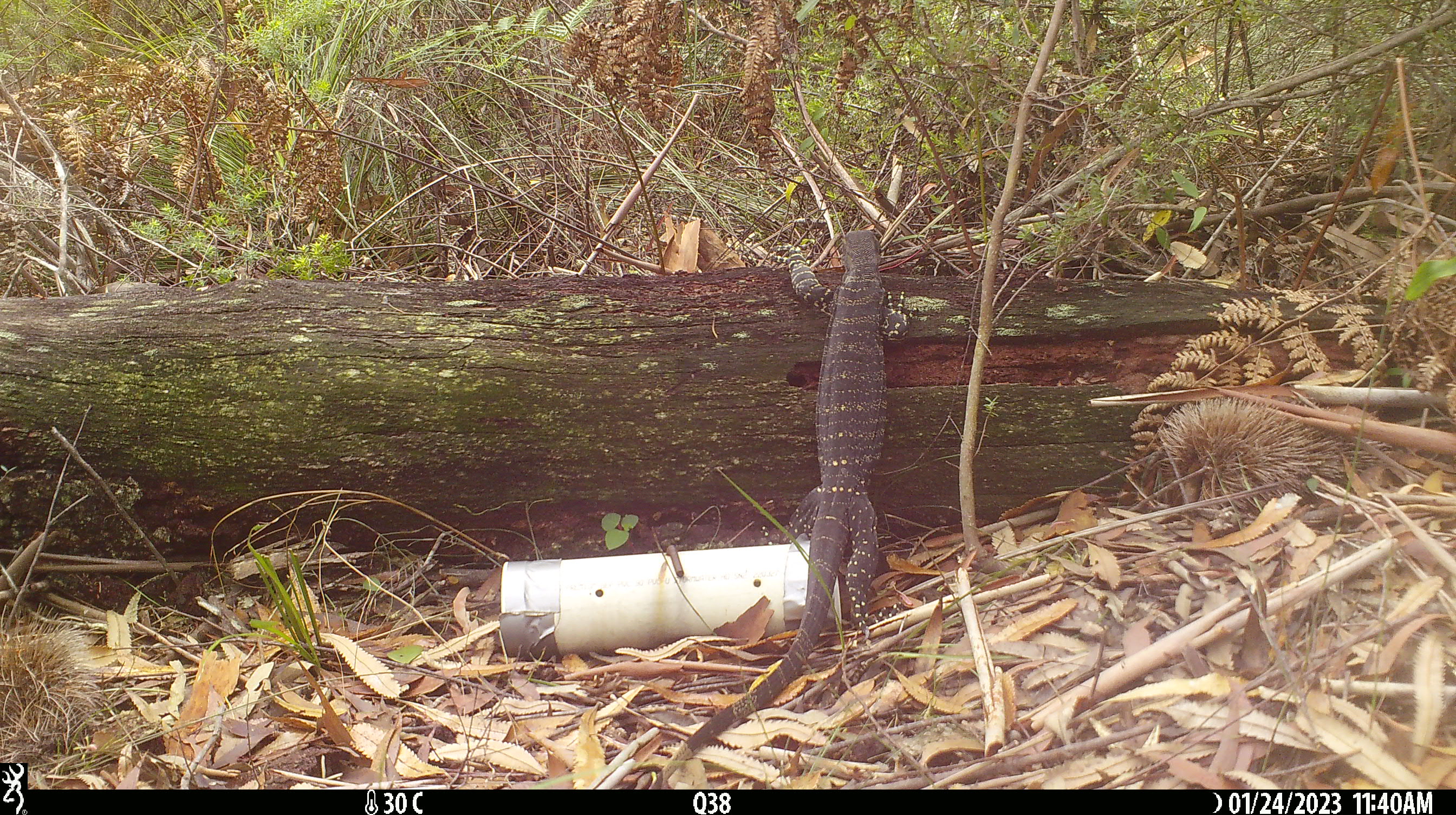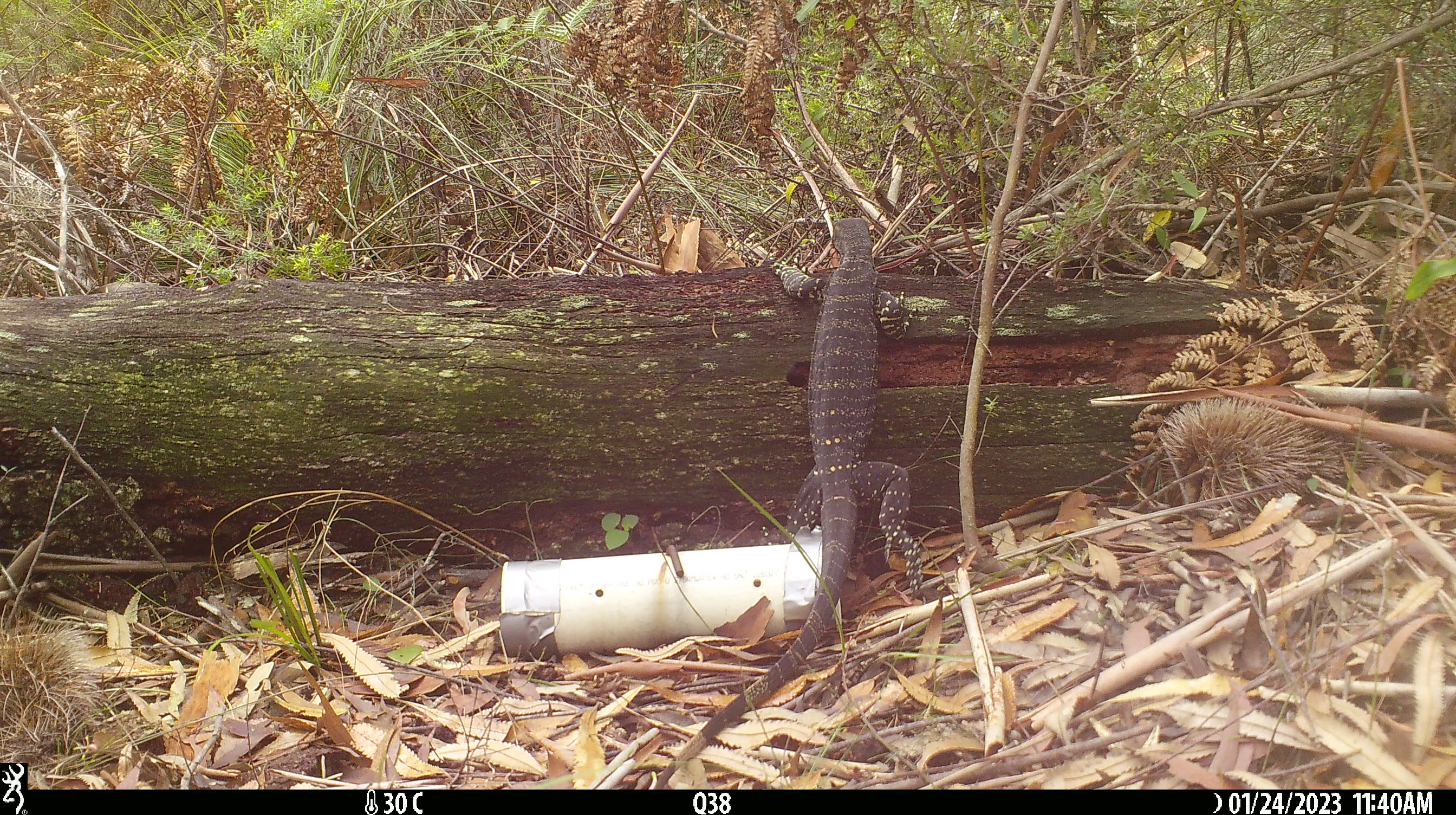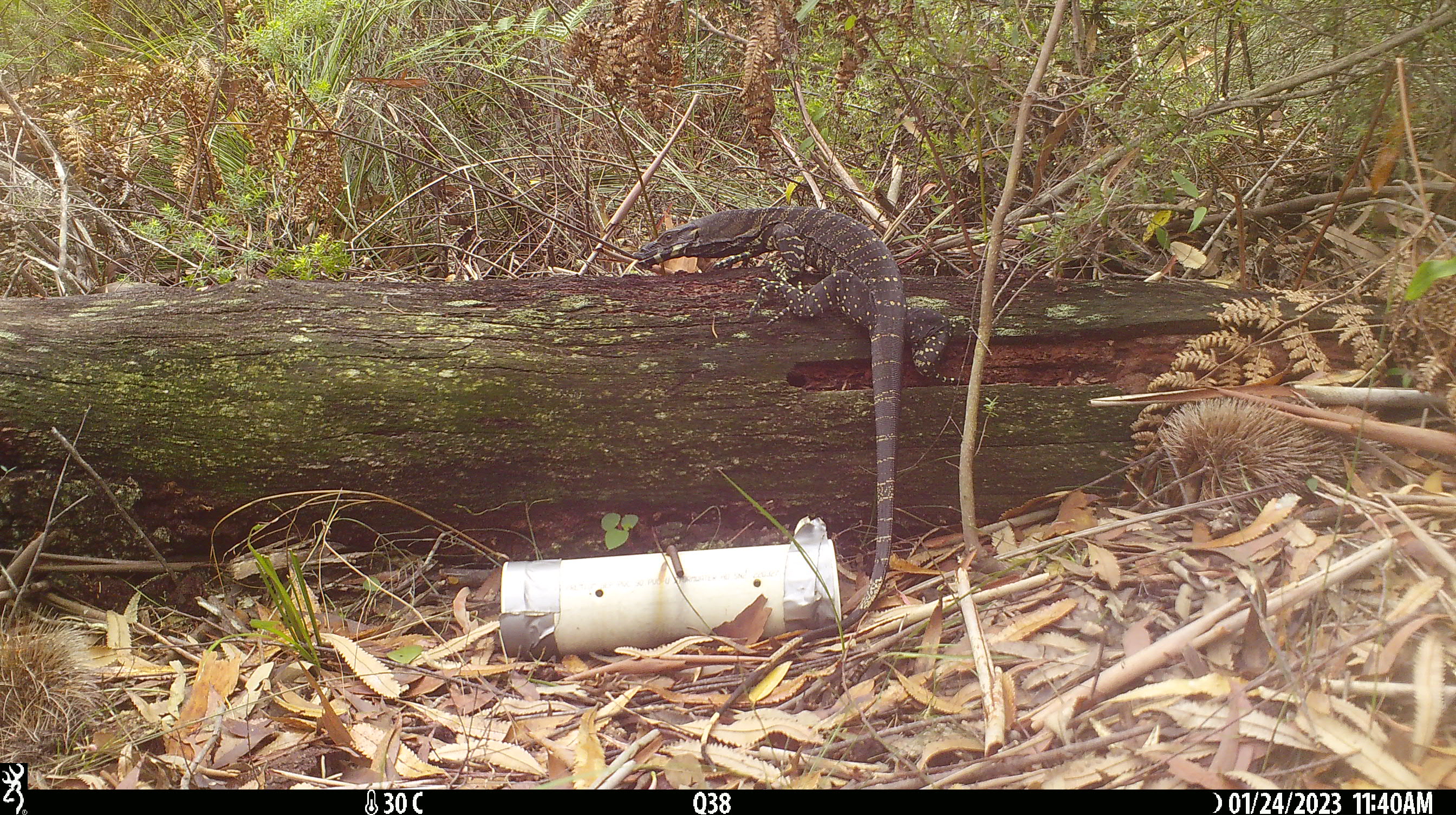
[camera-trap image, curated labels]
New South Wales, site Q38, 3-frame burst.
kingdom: Animalia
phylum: Chordata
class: Reptilia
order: Squamata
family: Varanidae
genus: Varanus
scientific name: Varanus varius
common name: lace monitor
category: goanna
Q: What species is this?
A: Goanna (lace monitor) (Varanus varius).